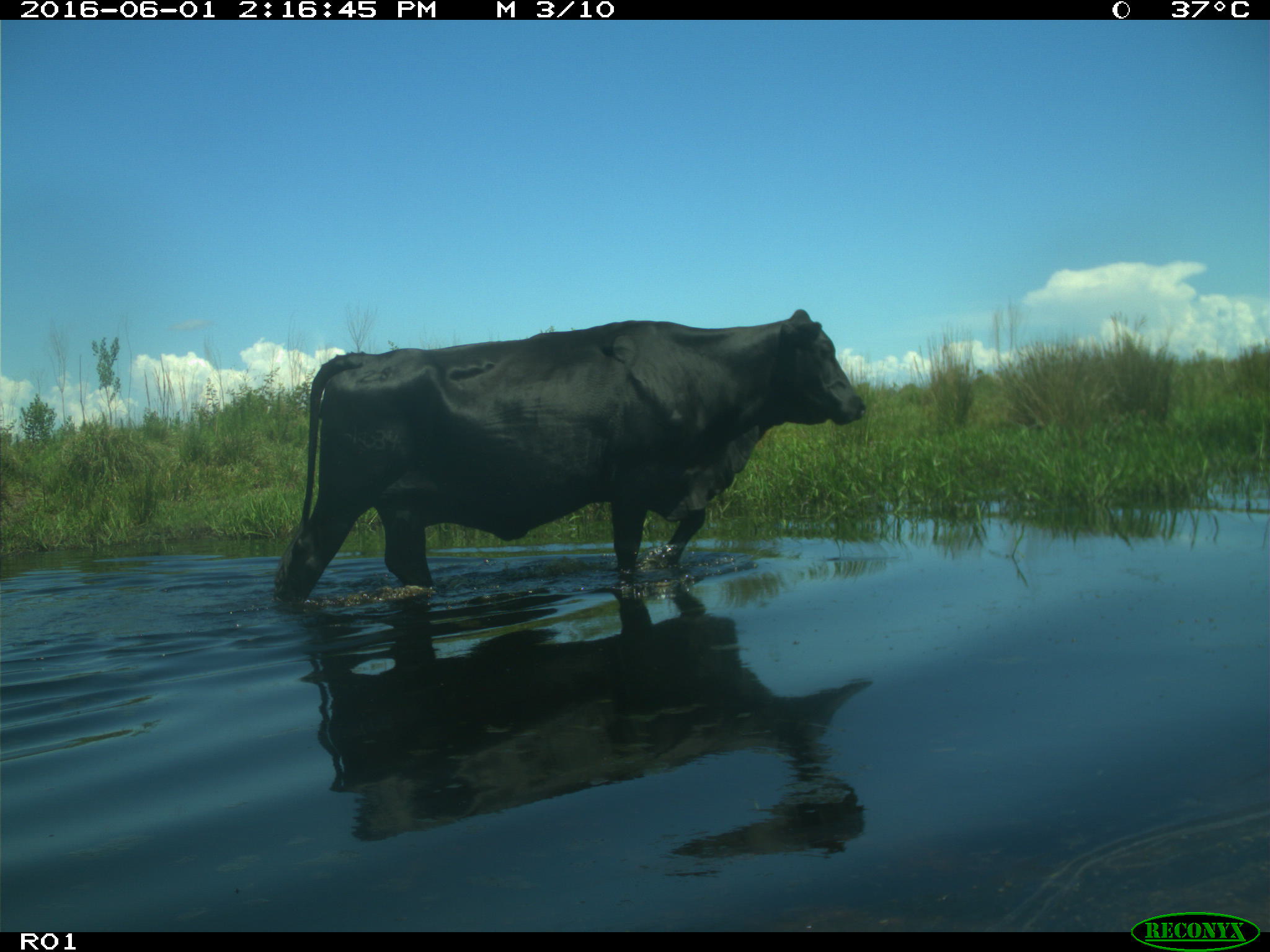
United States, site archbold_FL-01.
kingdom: Animalia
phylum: Chordata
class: Mammalia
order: Artiodactyla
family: Bovidae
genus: Bos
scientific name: Bos taurus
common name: domestic cow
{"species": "Bos taurus (domestic cow)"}